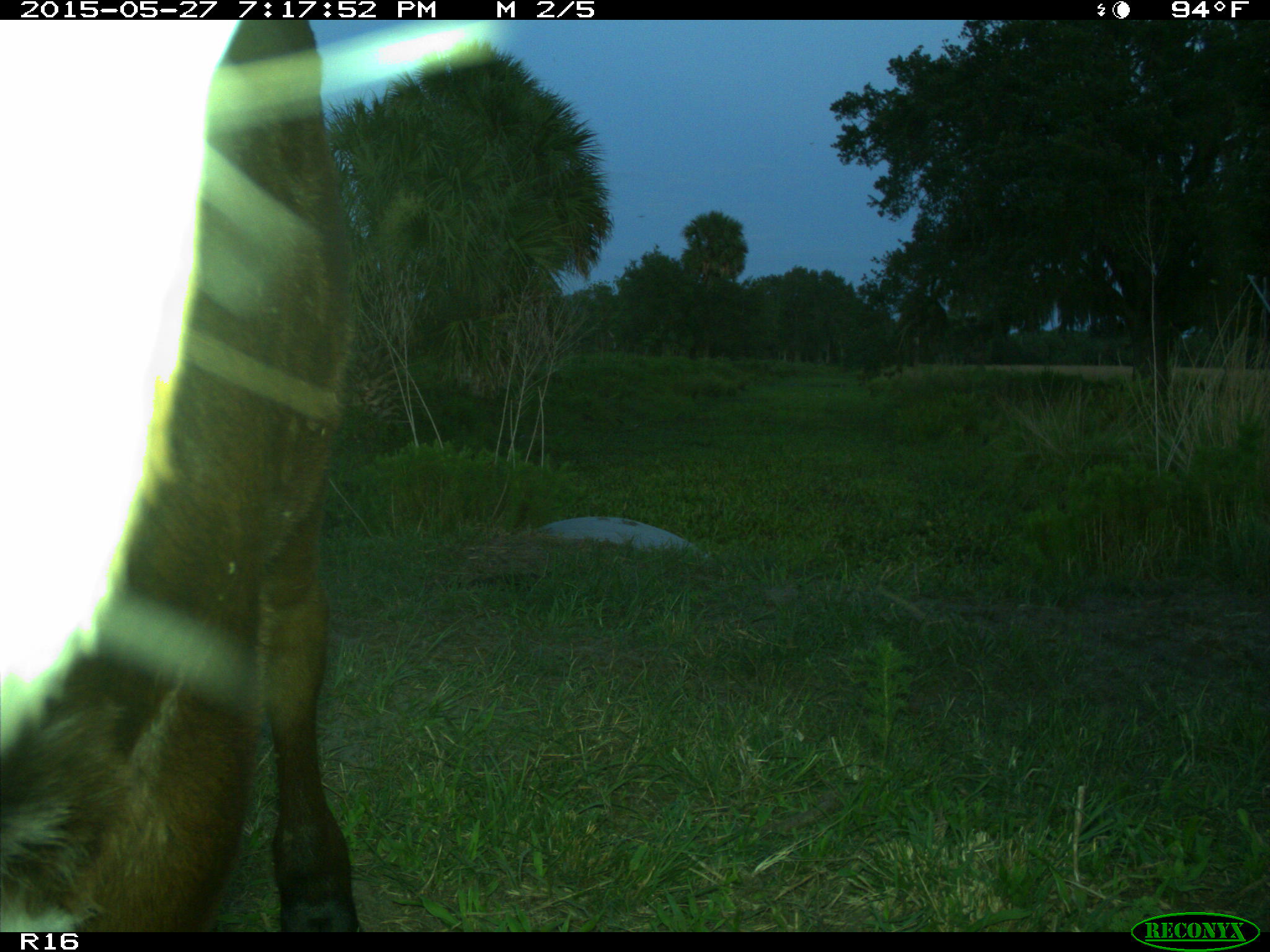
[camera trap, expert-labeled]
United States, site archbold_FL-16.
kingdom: Animalia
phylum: Chordata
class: Mammalia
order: Artiodactyla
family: Bovidae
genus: Bos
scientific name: Bos taurus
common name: domestic cow